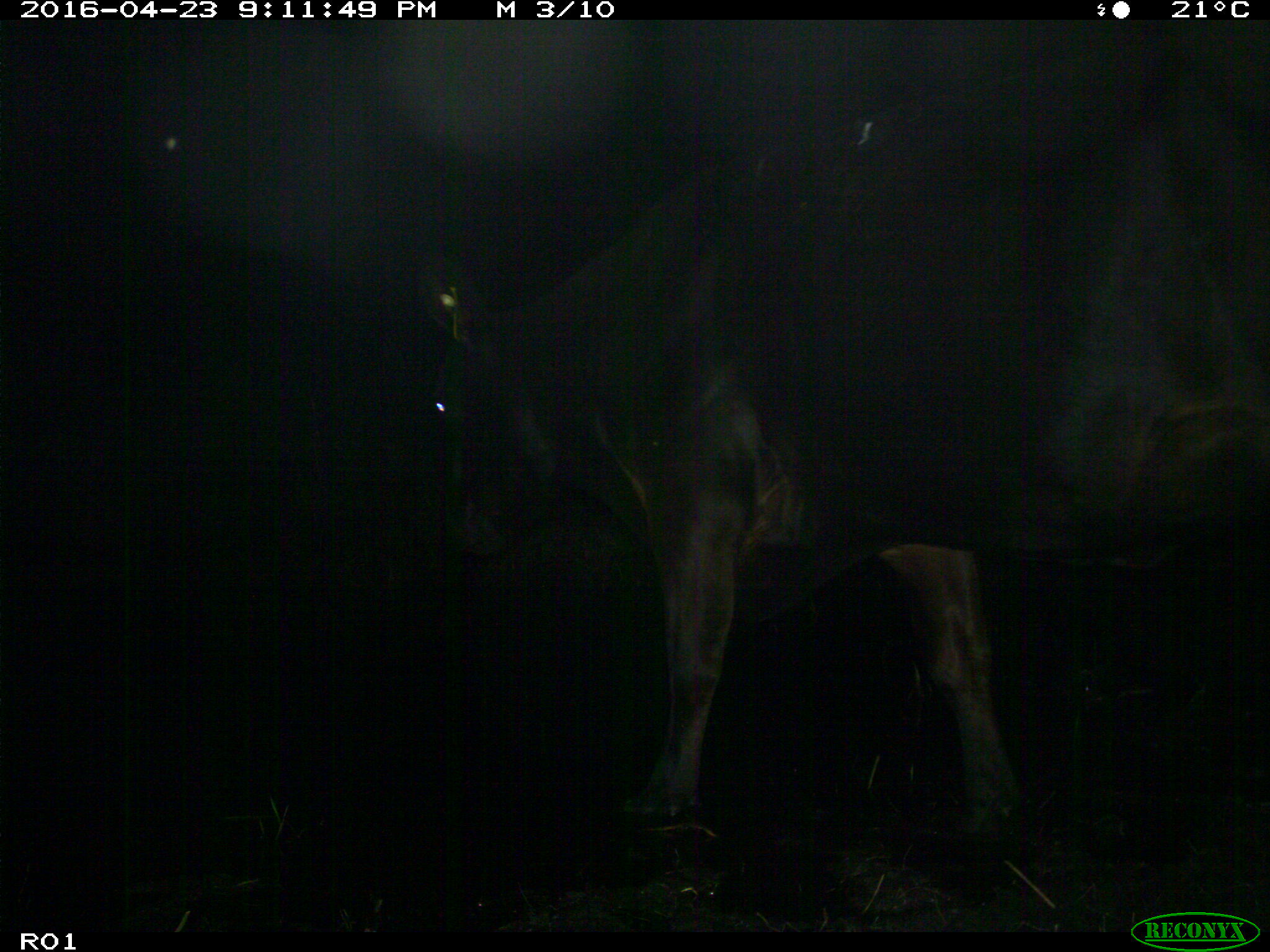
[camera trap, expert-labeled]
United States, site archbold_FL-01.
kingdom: Animalia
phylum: Chordata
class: Mammalia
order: Artiodactyla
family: Bovidae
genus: Bos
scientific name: Bos taurus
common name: domestic cow